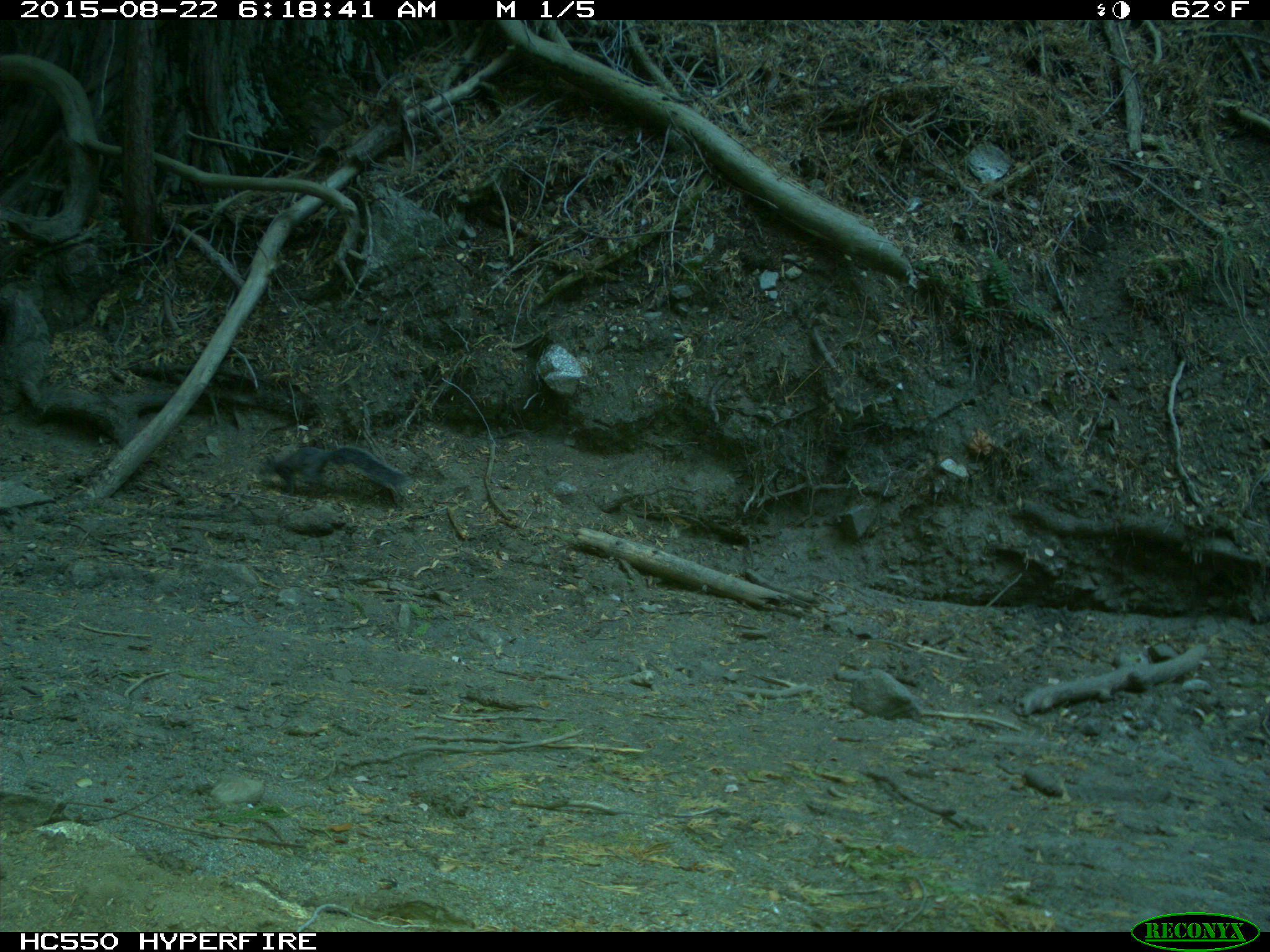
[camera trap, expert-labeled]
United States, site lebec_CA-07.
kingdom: Animalia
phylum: Chordata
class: Mammalia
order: Rodentia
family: Sciuridae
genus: Sciurus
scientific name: Sciurus carolinensis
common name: eastern gray squirrel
Sciurus carolinensis (eastern gray squirrel).